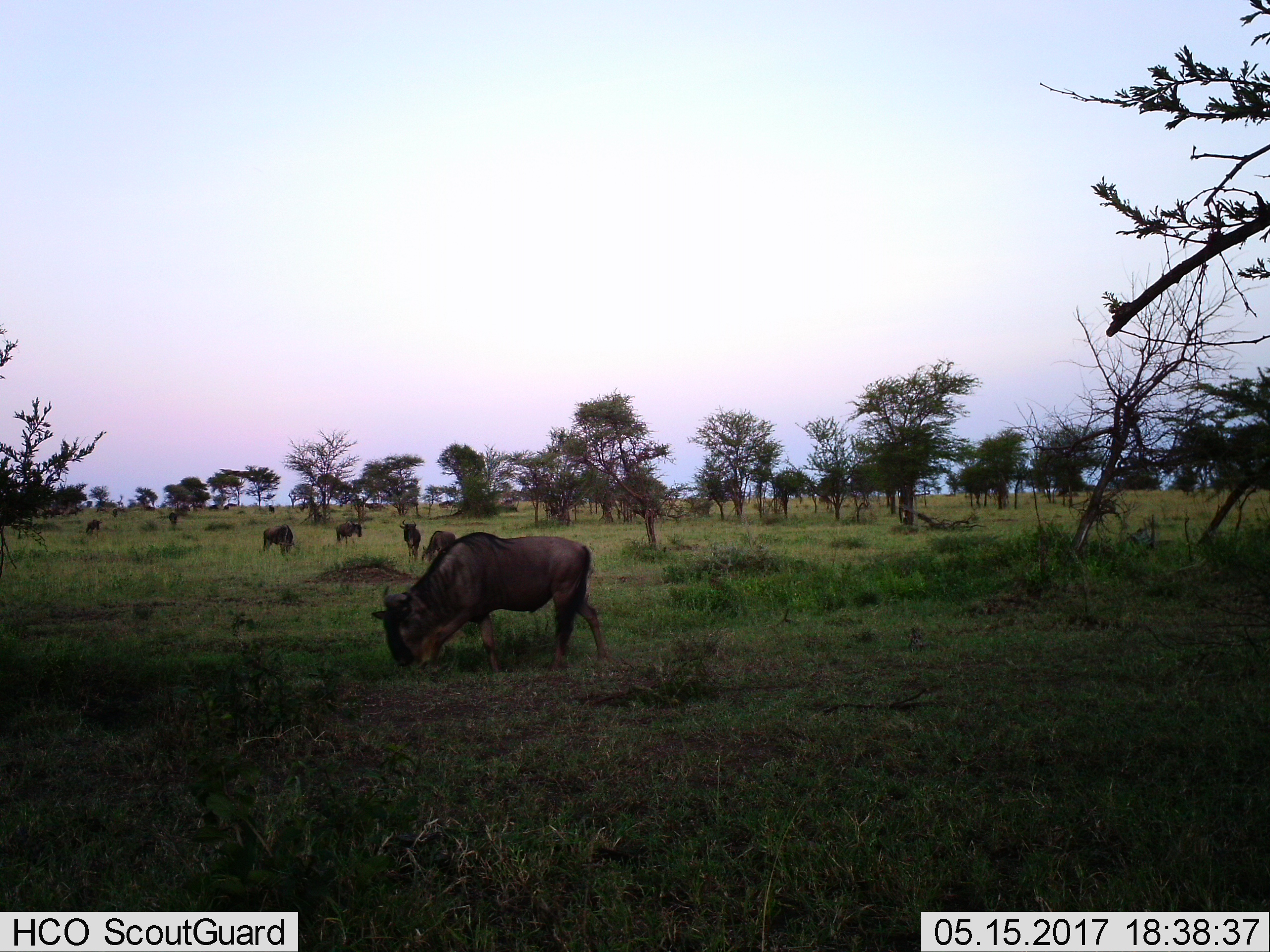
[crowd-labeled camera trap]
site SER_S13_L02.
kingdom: Animalia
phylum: Chordata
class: Mammalia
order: Artiodactyla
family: Bovidae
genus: Connochaetes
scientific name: Connochaetes taurinus taurinus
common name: blue wildebeest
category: wildebeestblue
Wildebeestblue (blue wildebeest) (Connochaetes taurinus taurinus), count 10. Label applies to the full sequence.